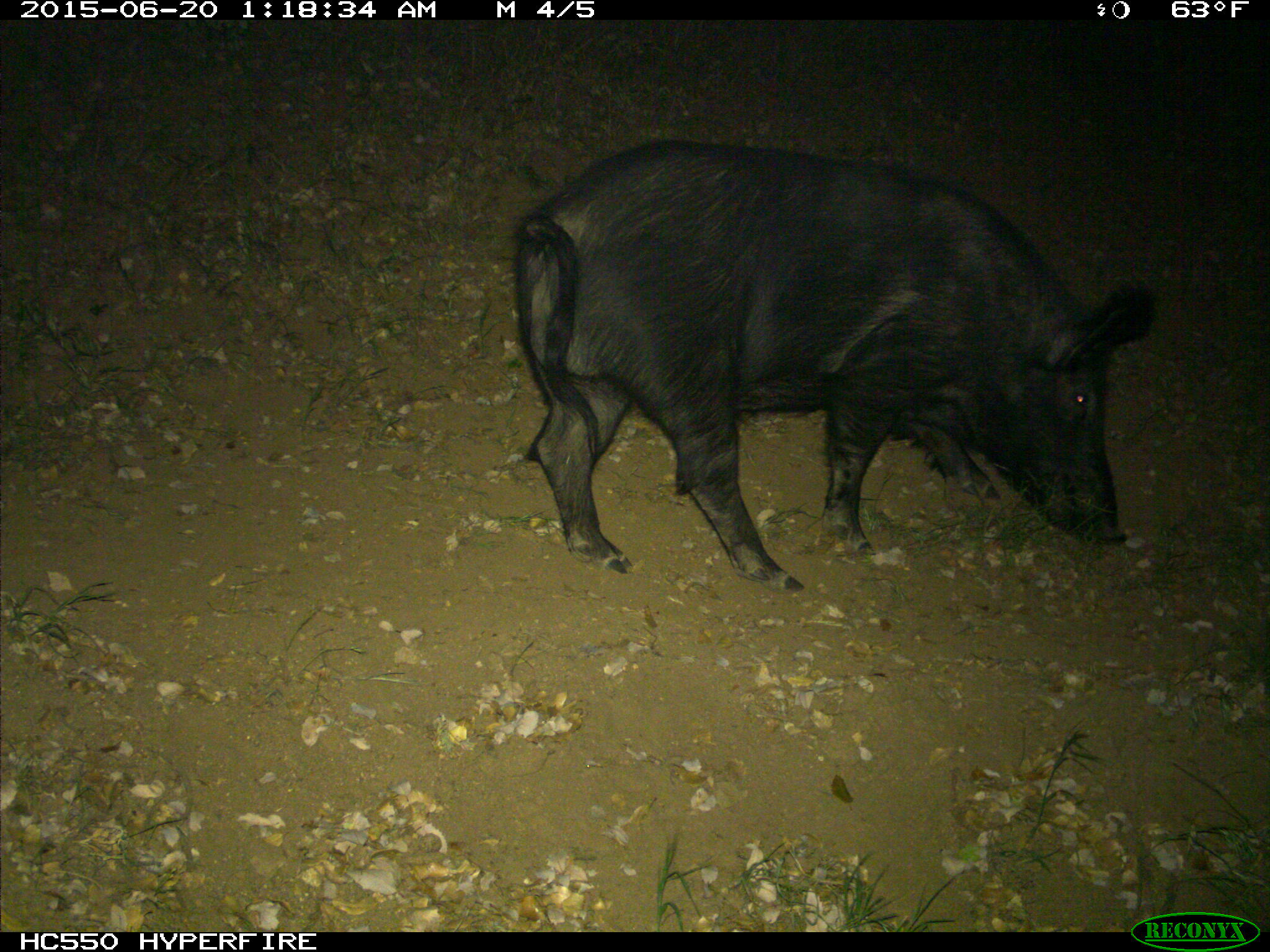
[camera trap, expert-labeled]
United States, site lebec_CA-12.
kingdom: Animalia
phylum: Chordata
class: Mammalia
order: Artiodactyla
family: Suidae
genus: Sus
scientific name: Sus scrofa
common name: wild boar